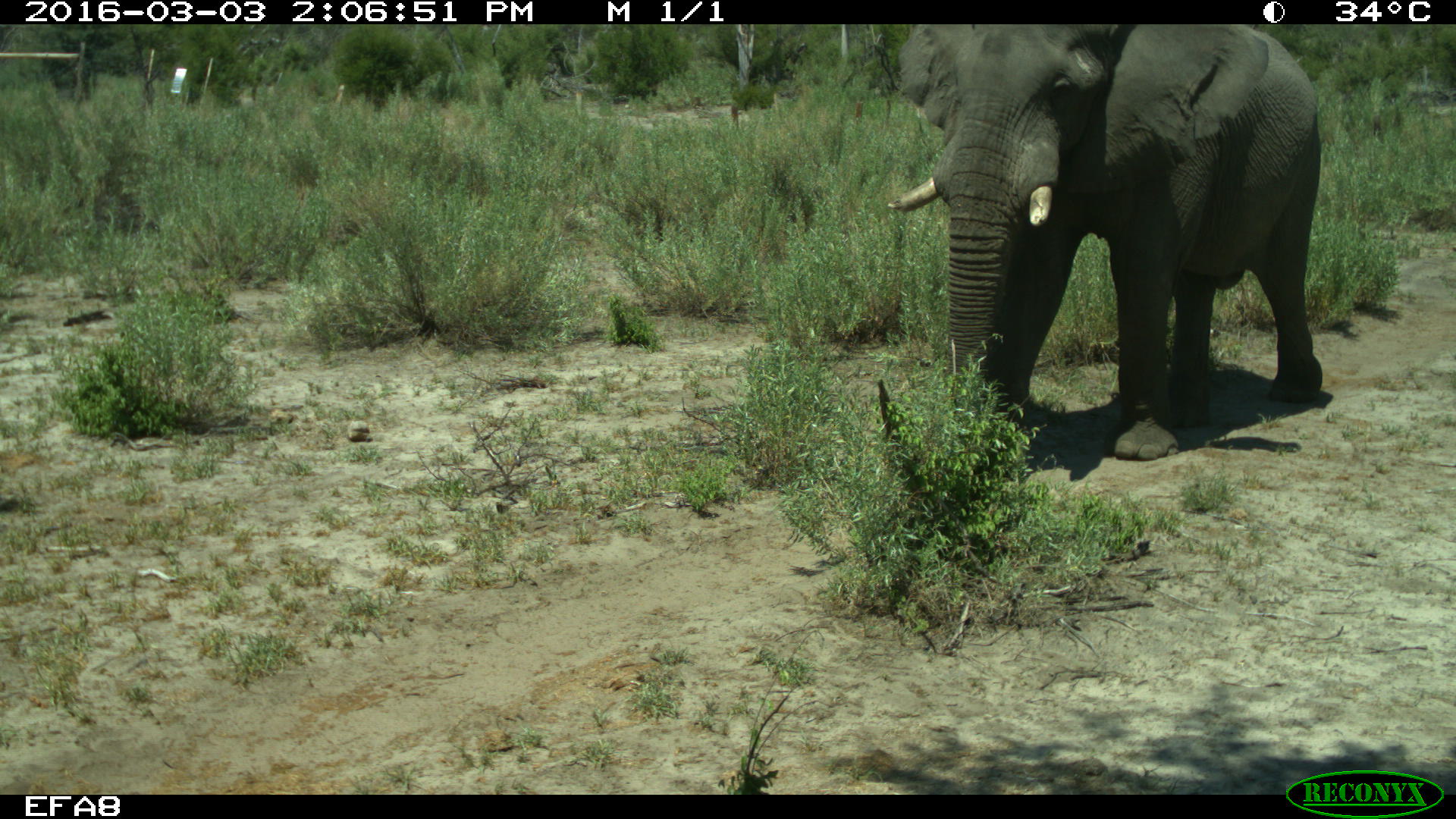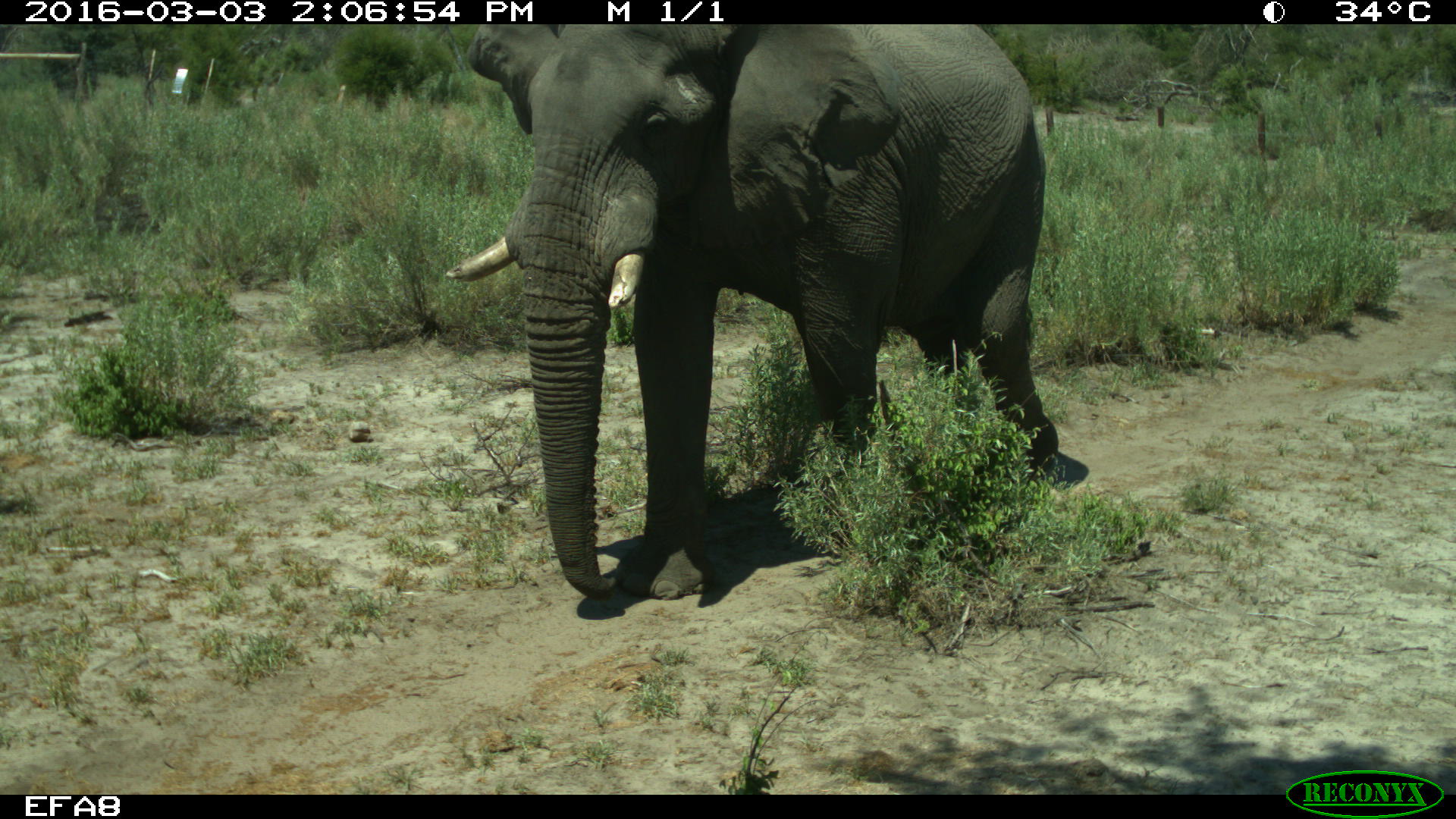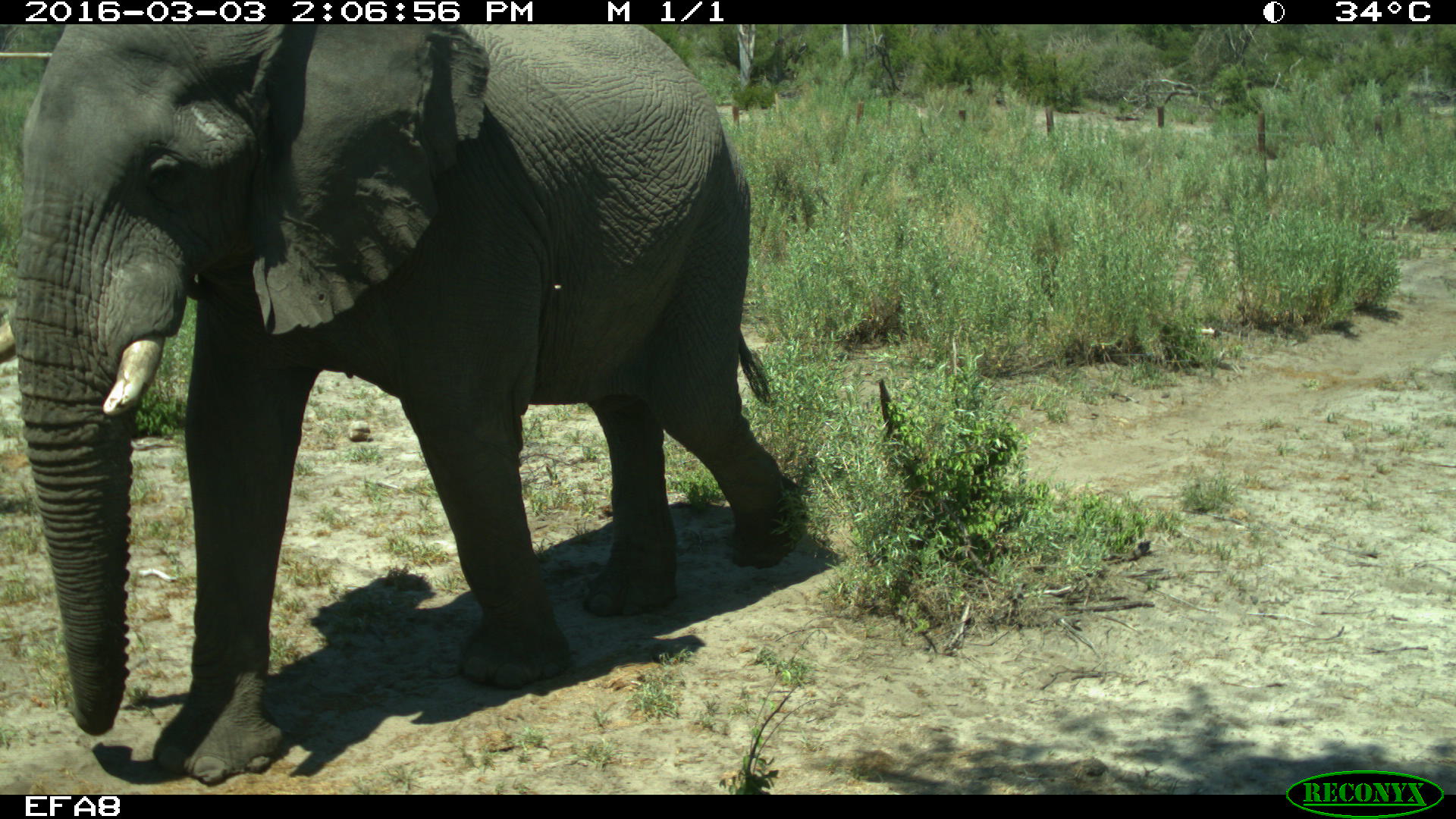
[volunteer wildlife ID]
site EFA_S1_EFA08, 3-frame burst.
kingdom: Animalia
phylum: Chordata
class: Mammalia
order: Proboscidea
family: Elephantidae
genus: Loxodonta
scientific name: Loxodonta africana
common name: african bush elephant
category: elephant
Elephant (african bush elephant) (Loxodonta africana), count 1. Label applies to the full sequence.